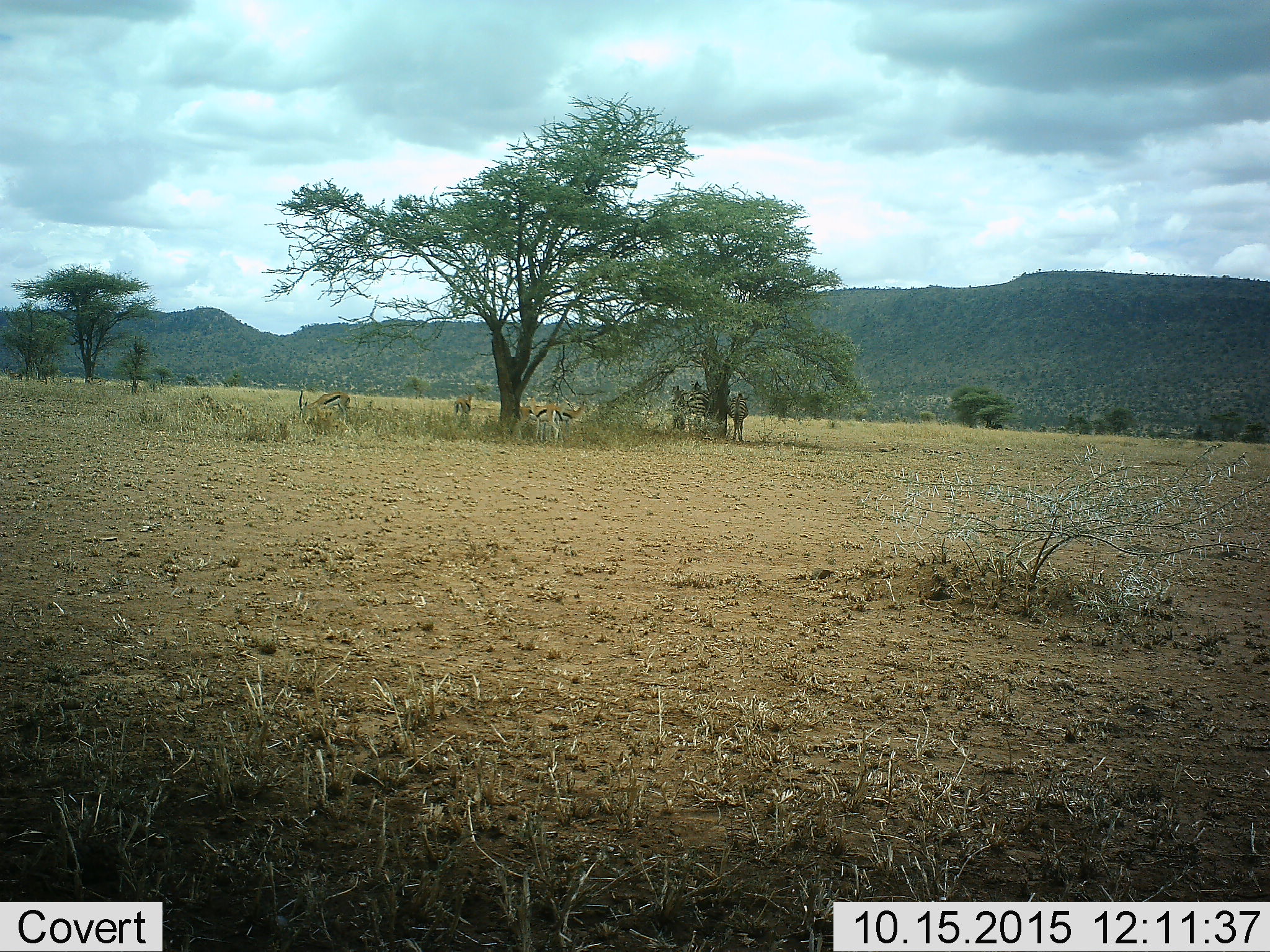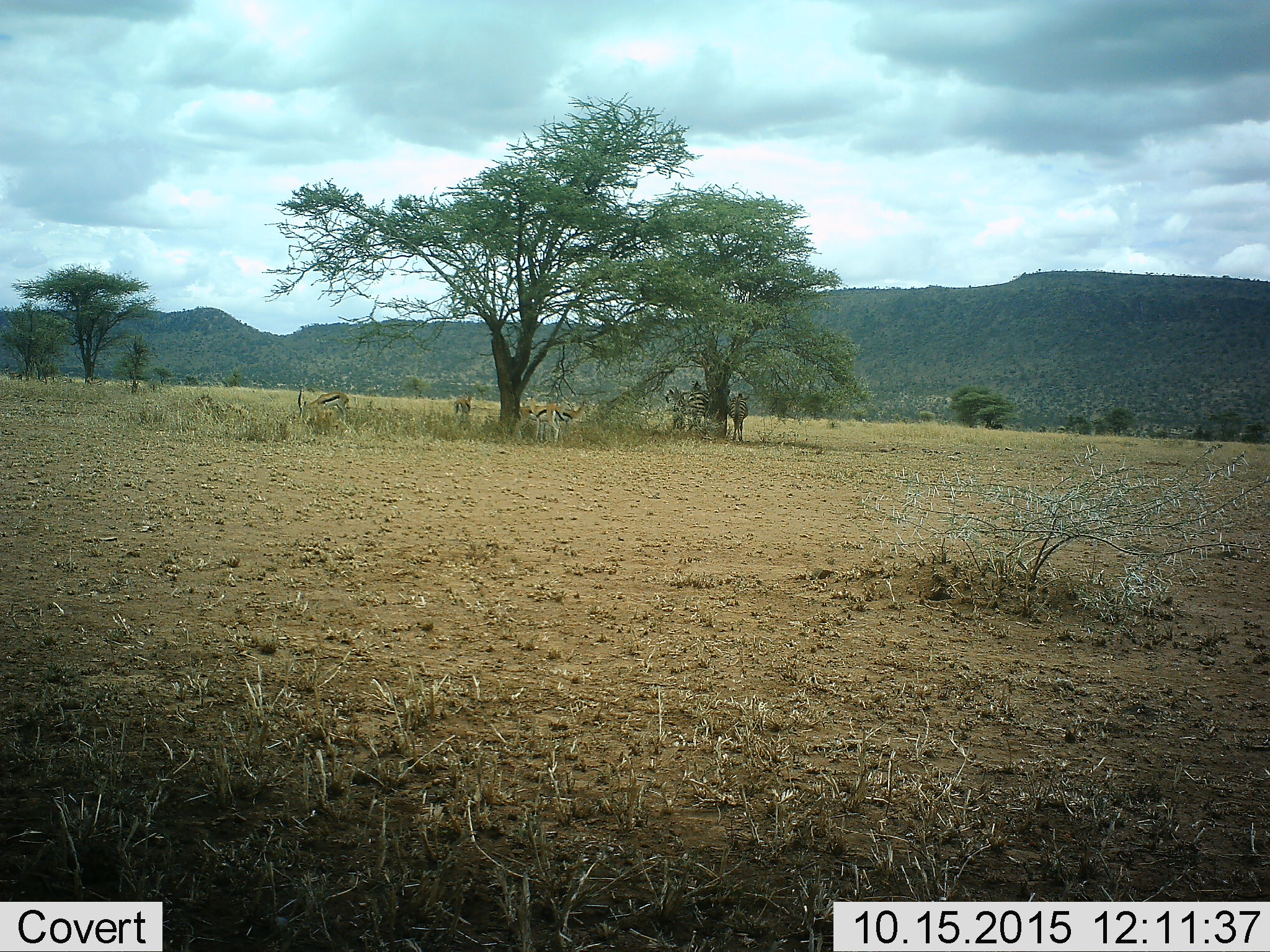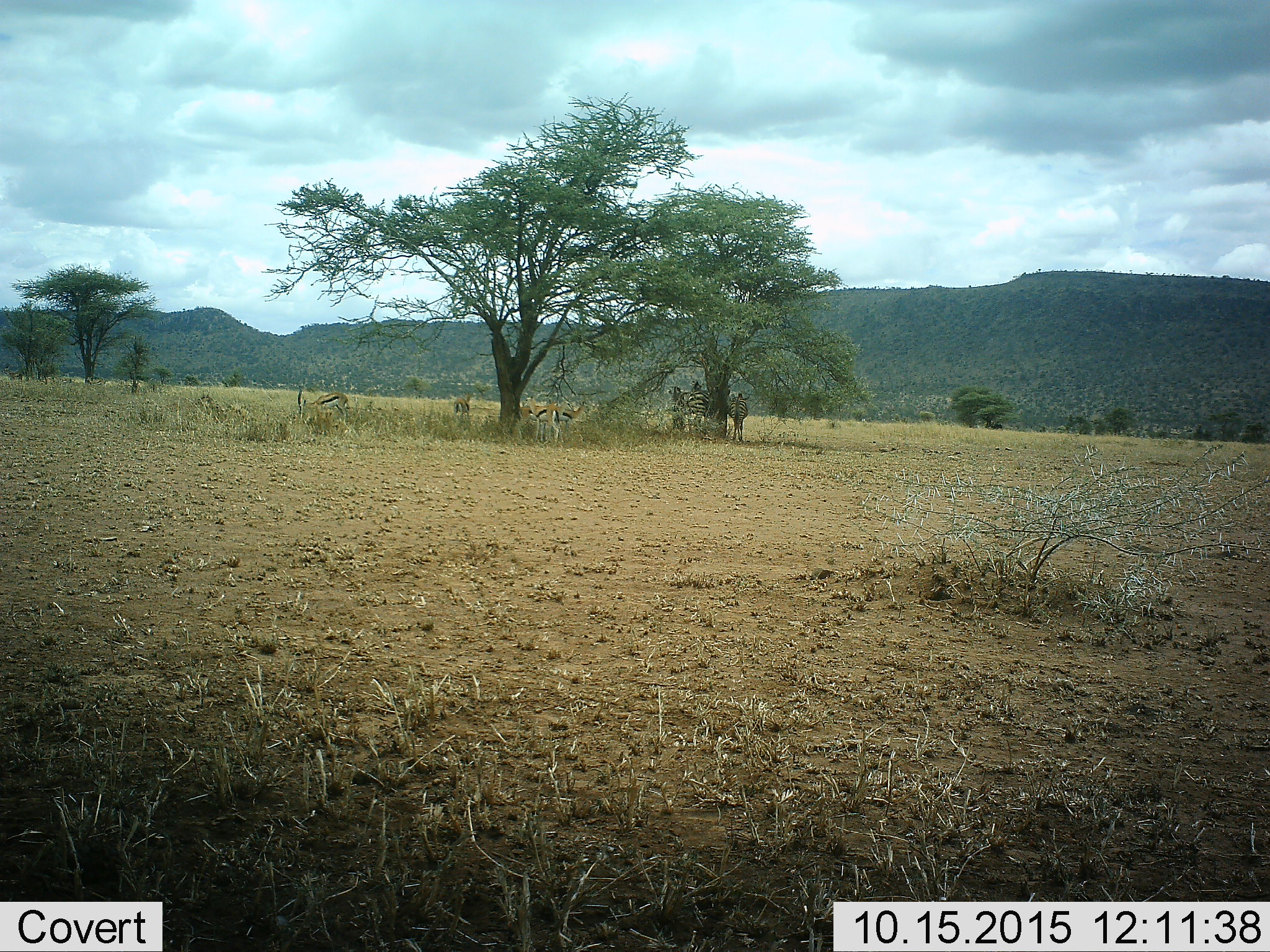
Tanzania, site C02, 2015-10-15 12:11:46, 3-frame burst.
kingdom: Animalia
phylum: Chordata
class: Mammalia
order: Artiodactyla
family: Bovidae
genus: Eudorcas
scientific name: Eudorcas thomsonii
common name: thomson's gazelle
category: gazellethomsons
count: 5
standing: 100%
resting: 0%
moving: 12%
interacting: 0%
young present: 0%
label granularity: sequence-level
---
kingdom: Animalia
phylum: Chordata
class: Mammalia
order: Perissodactyla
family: Equidae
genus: Equus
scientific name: Equus quagga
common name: plains zebra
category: zebra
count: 3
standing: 93%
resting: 14%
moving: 0%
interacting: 0%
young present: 0%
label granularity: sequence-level